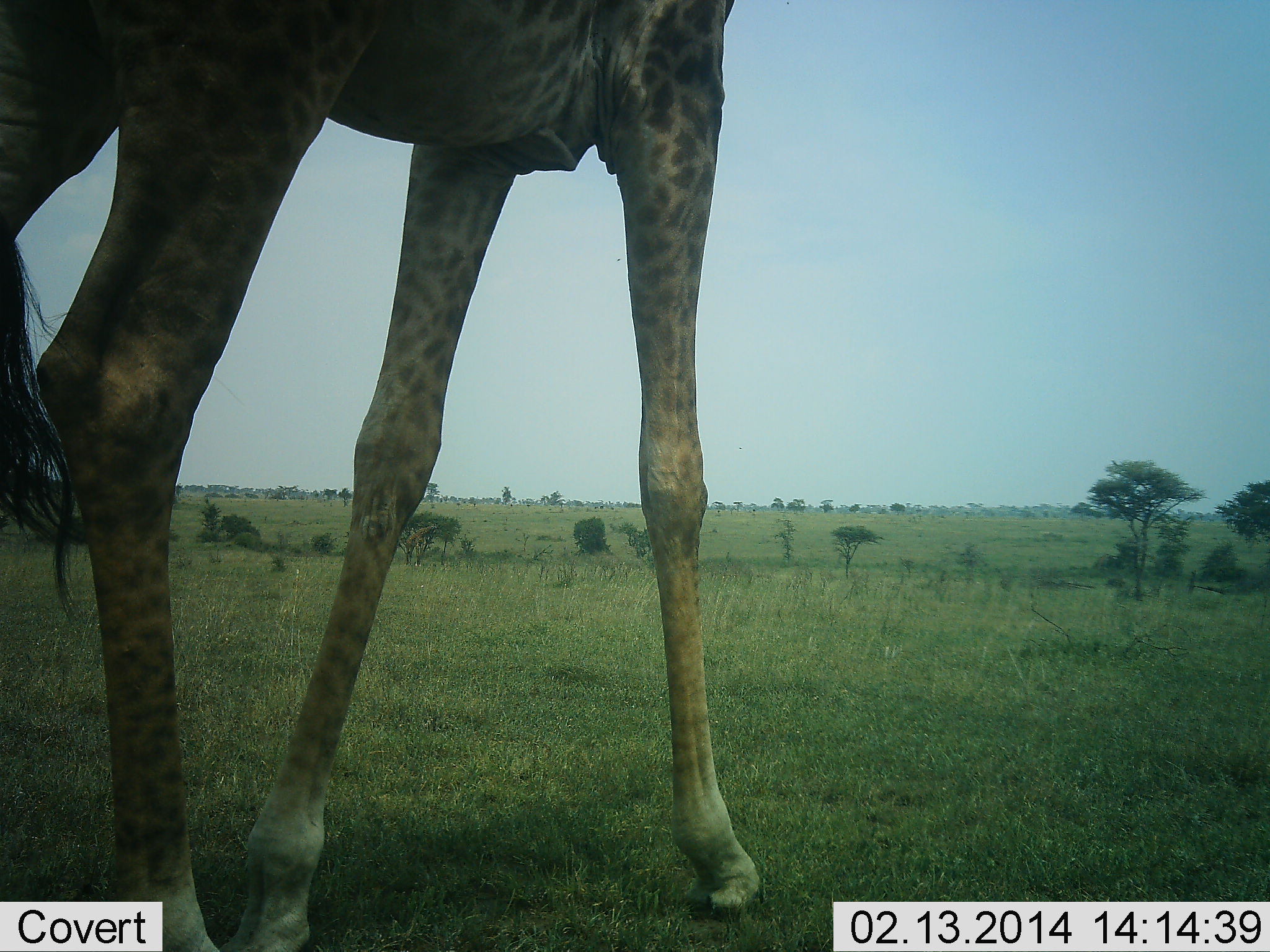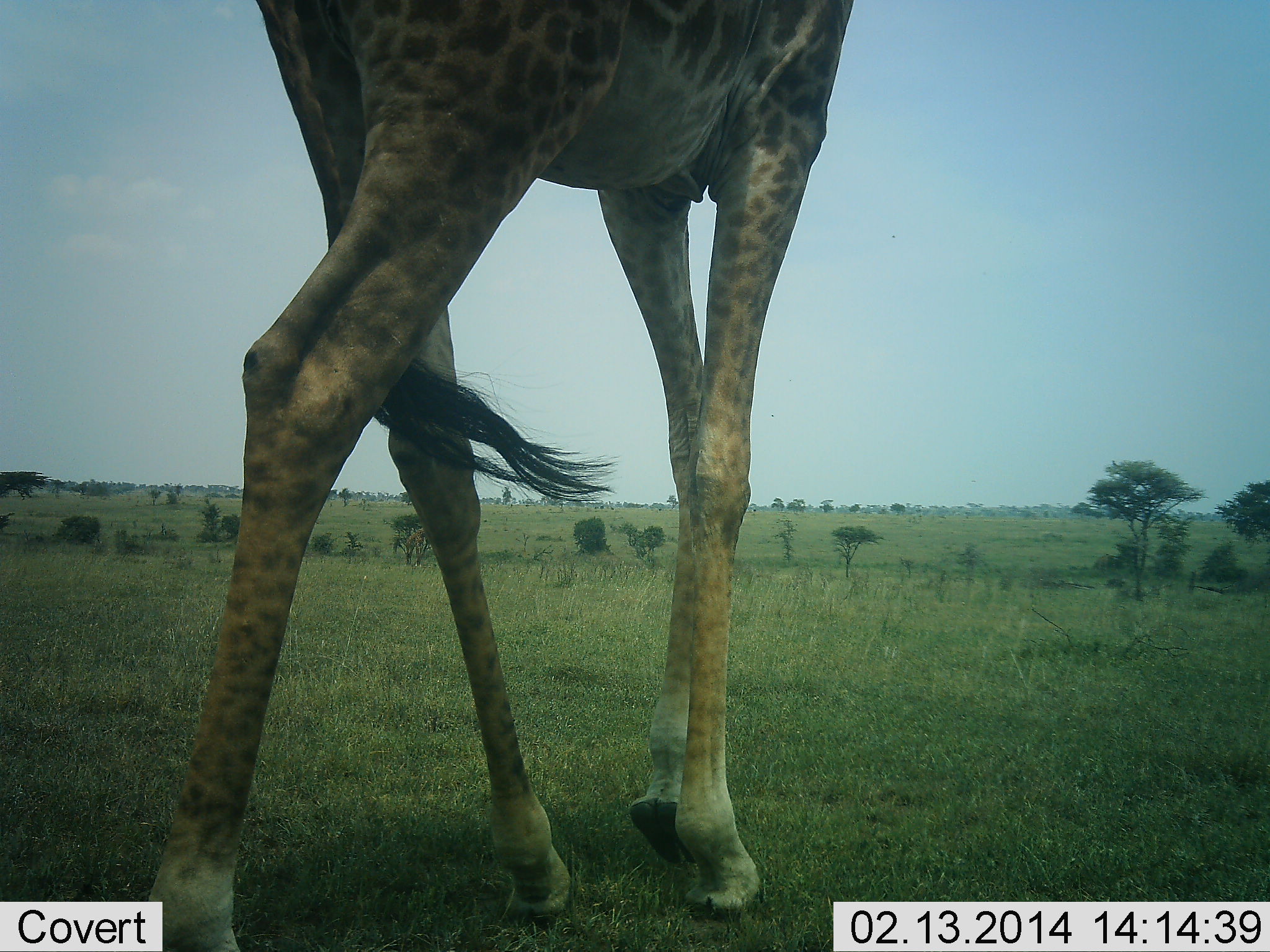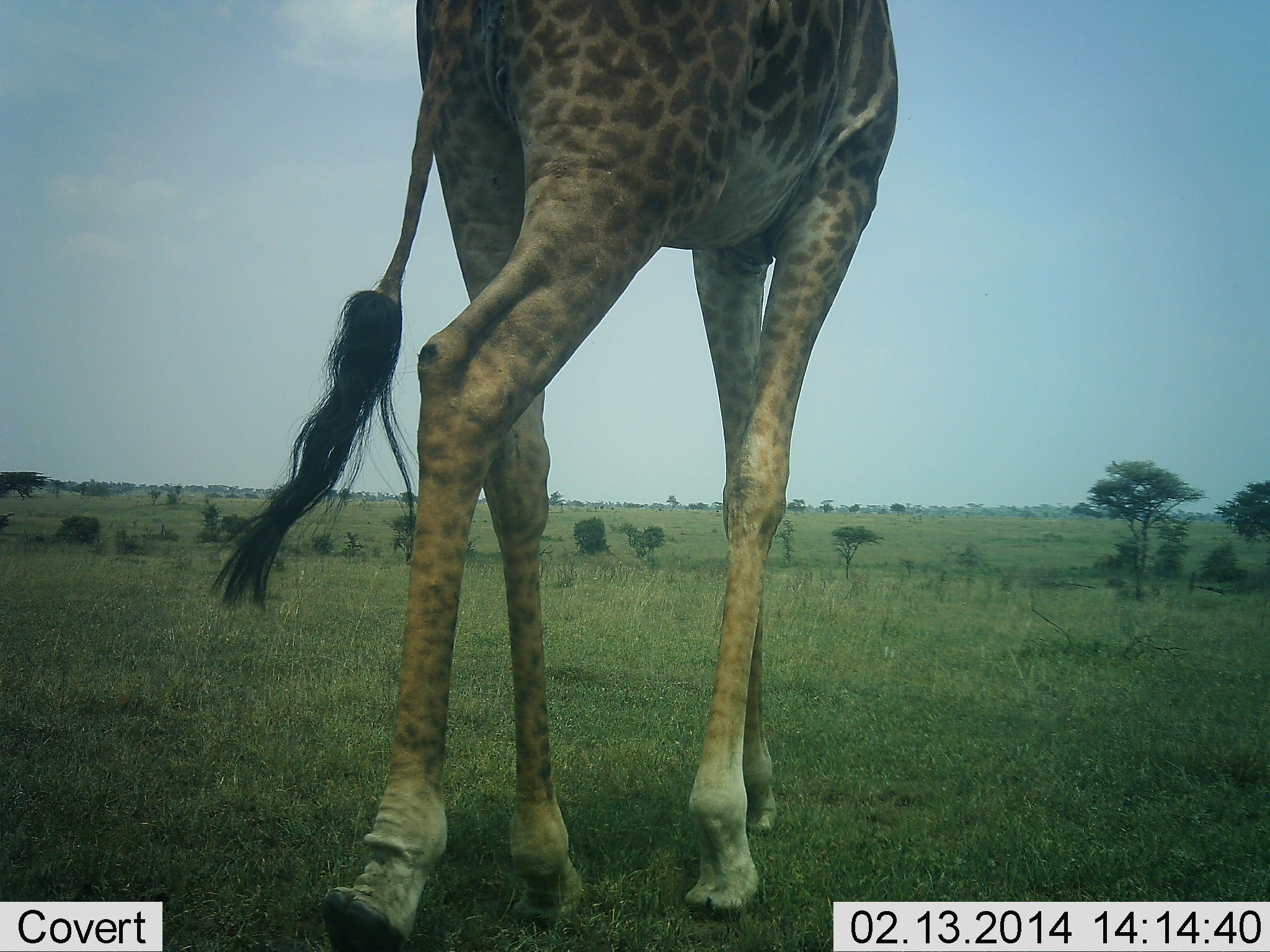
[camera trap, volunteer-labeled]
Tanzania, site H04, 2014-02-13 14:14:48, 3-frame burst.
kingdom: Animalia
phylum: Chordata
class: Mammalia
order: Artiodactyla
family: Giraffidae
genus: Giraffa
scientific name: Giraffa camelopardalis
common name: giraffe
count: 1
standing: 10%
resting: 0%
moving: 100%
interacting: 0%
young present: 0%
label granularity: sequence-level